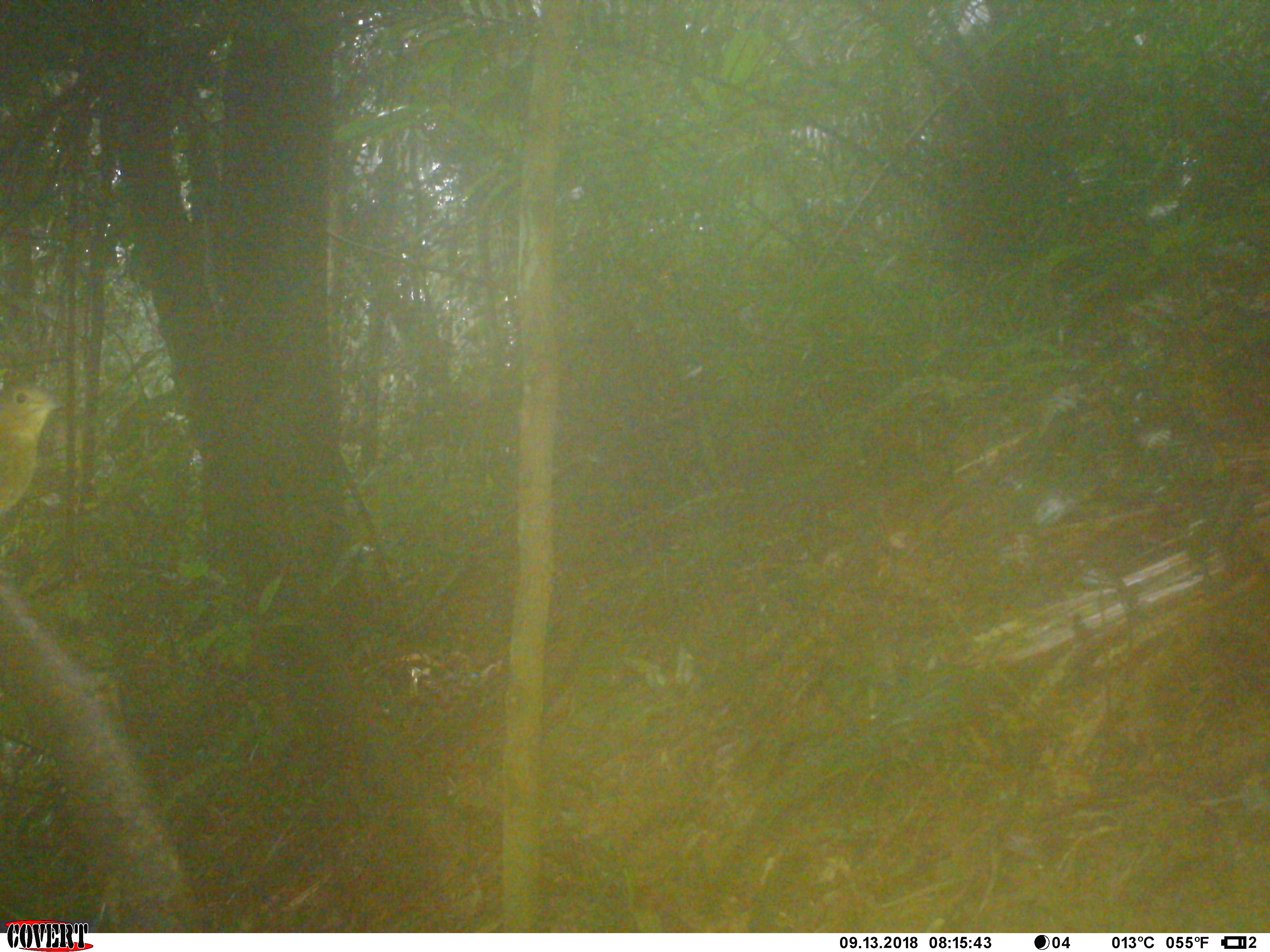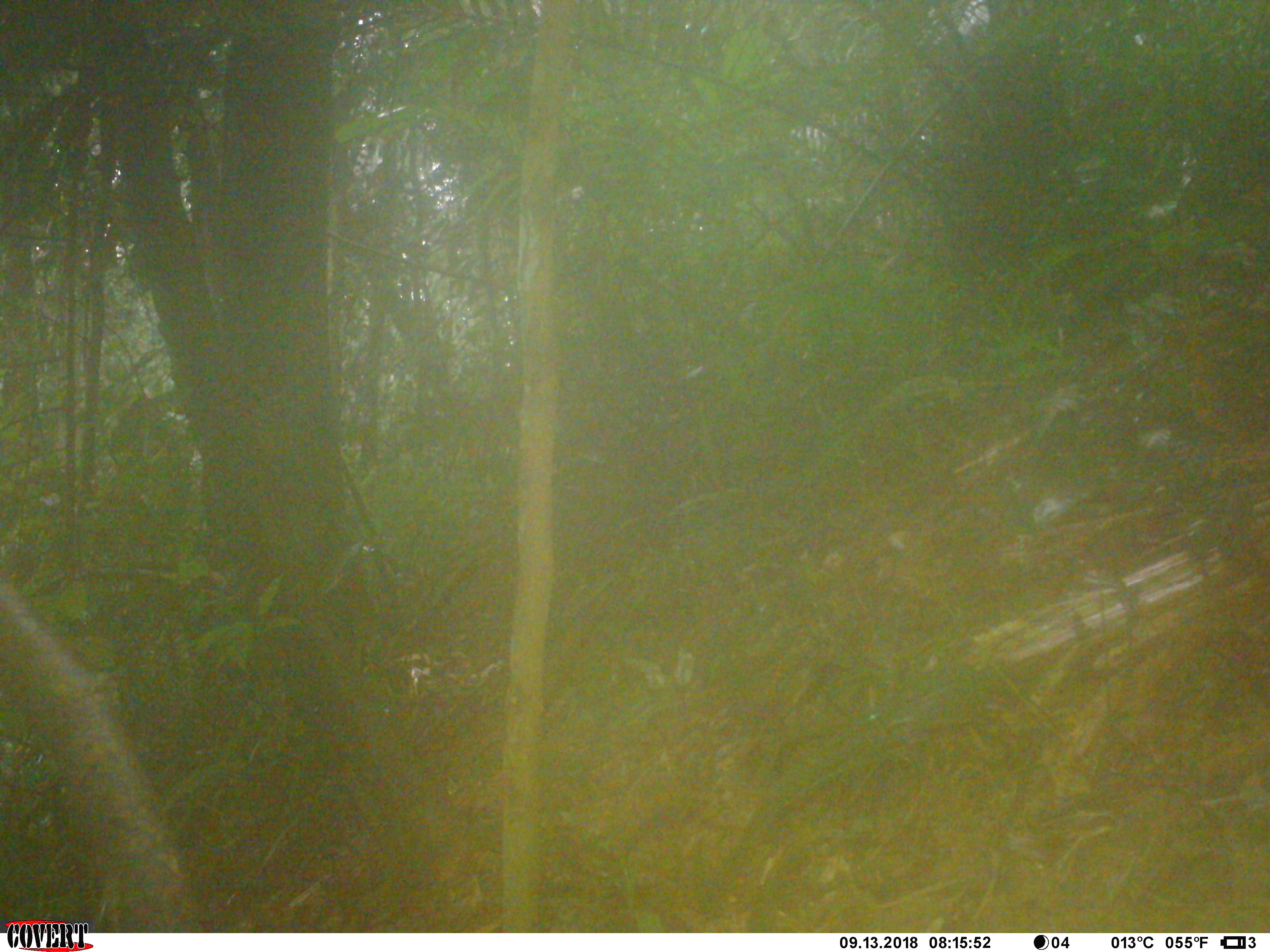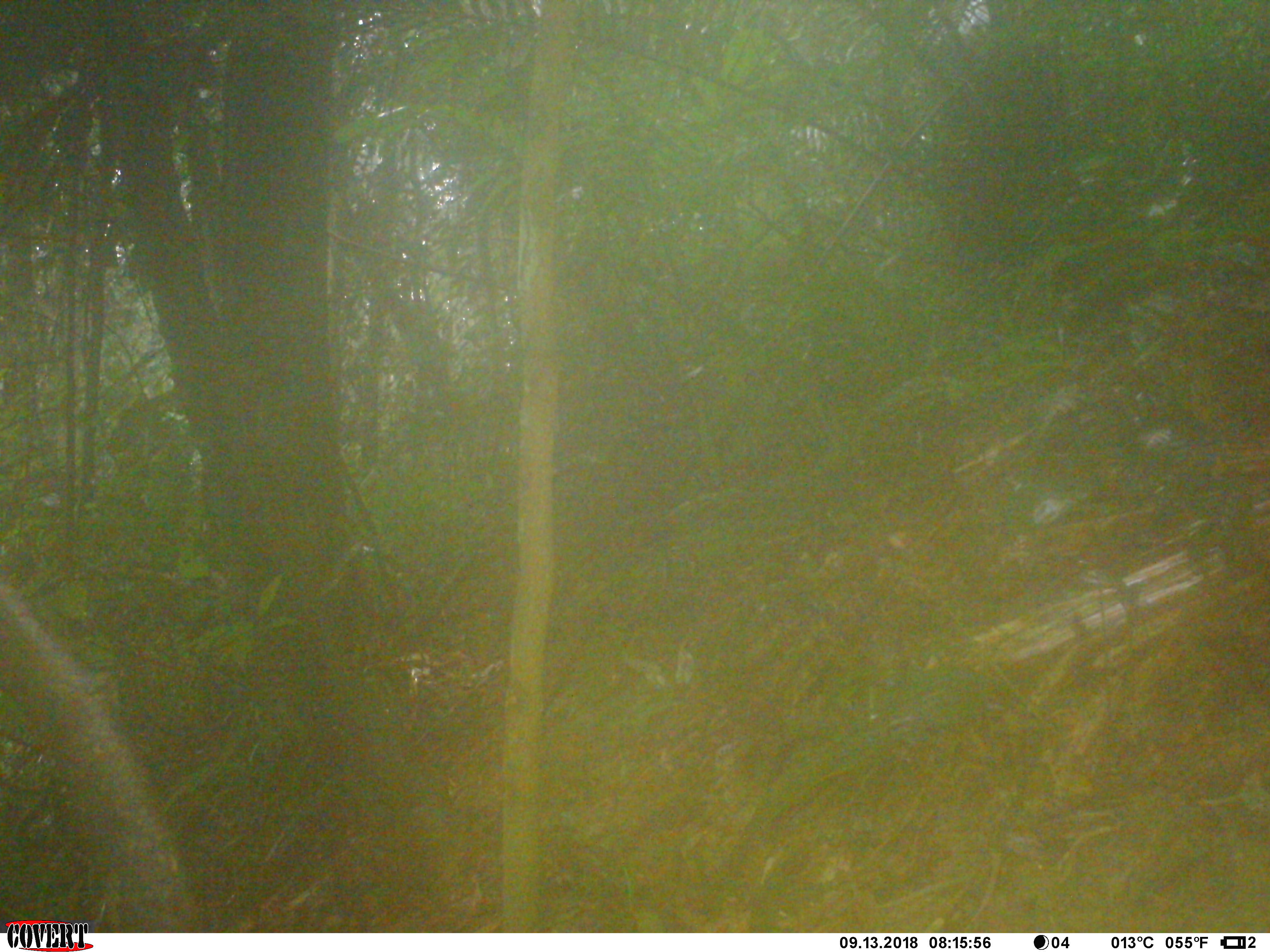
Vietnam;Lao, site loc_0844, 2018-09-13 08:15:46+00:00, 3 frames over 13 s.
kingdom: Animalia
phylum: Chordata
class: Aves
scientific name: Aves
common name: bird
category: unidentified bird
Unidentified bird (bird) (Aves). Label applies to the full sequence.